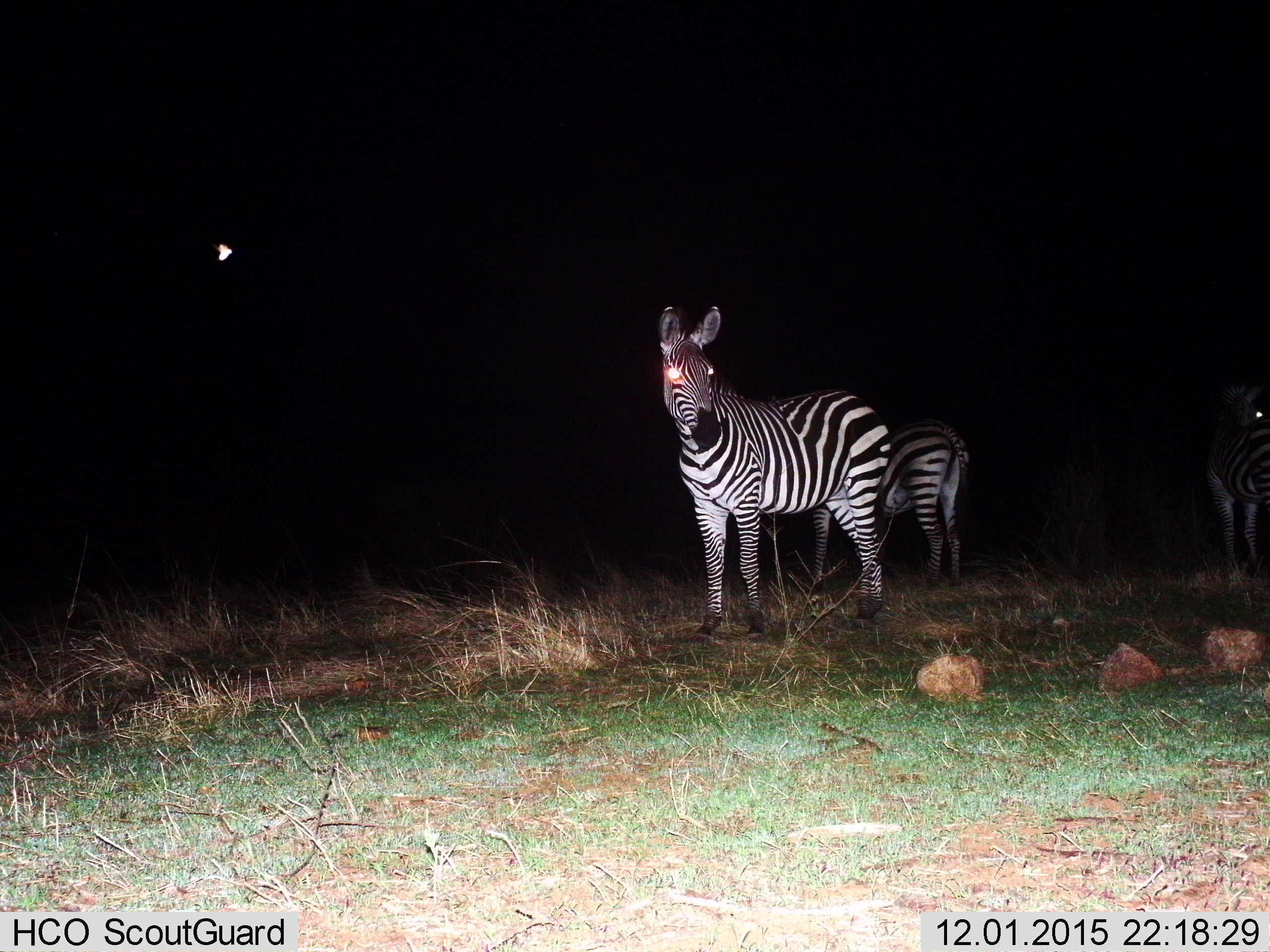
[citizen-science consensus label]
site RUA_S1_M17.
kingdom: Animalia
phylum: Chordata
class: Mammalia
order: Perissodactyla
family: Equidae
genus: Equus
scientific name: Equus quagga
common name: plains zebra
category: zebraplains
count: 3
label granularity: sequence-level